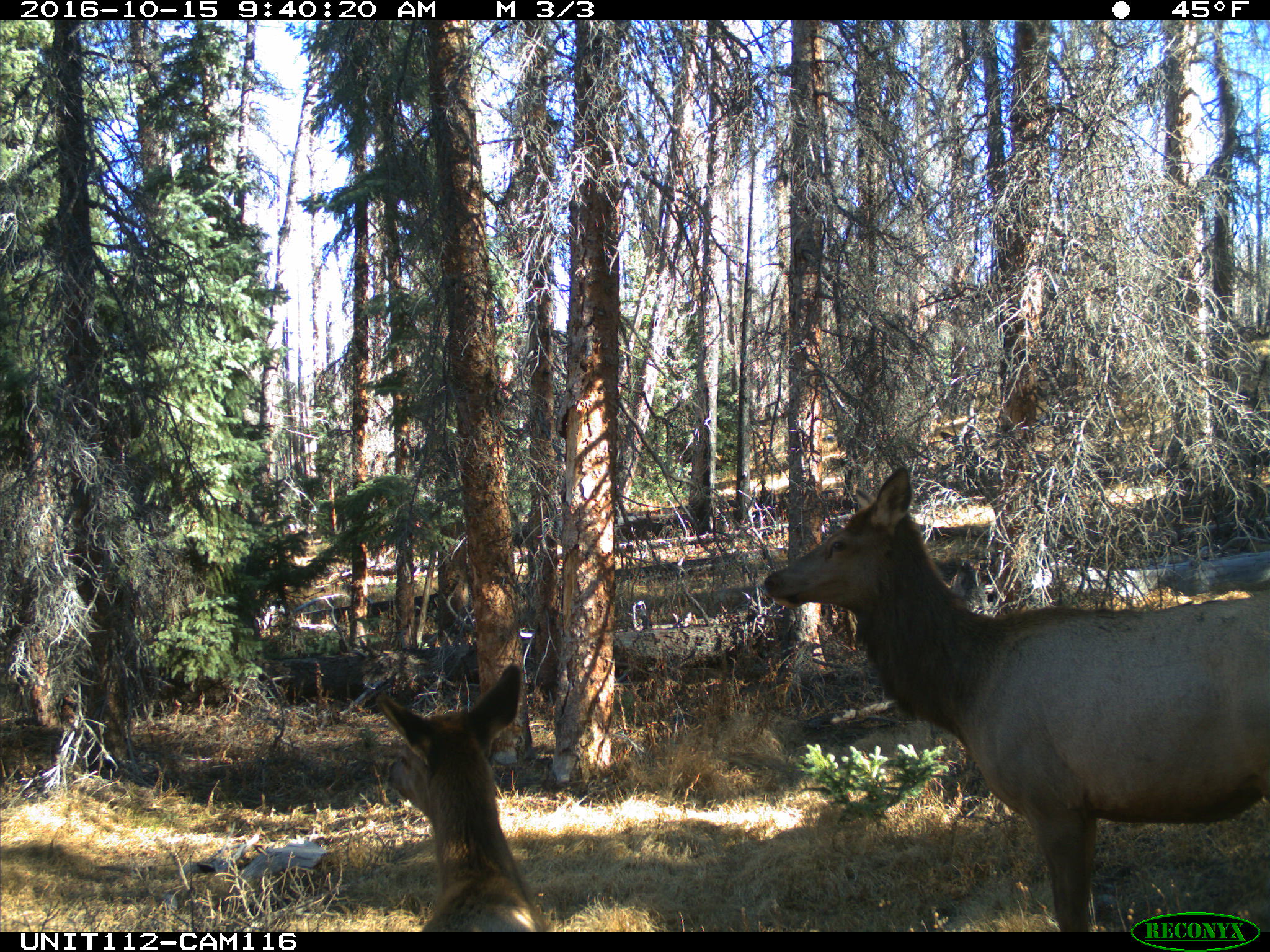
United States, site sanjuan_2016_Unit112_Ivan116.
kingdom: Animalia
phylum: Chordata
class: Mammalia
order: Artiodactyla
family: Cervidae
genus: Cervus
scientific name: Cervus elaphus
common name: red deer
Cervus elaphus (red deer).